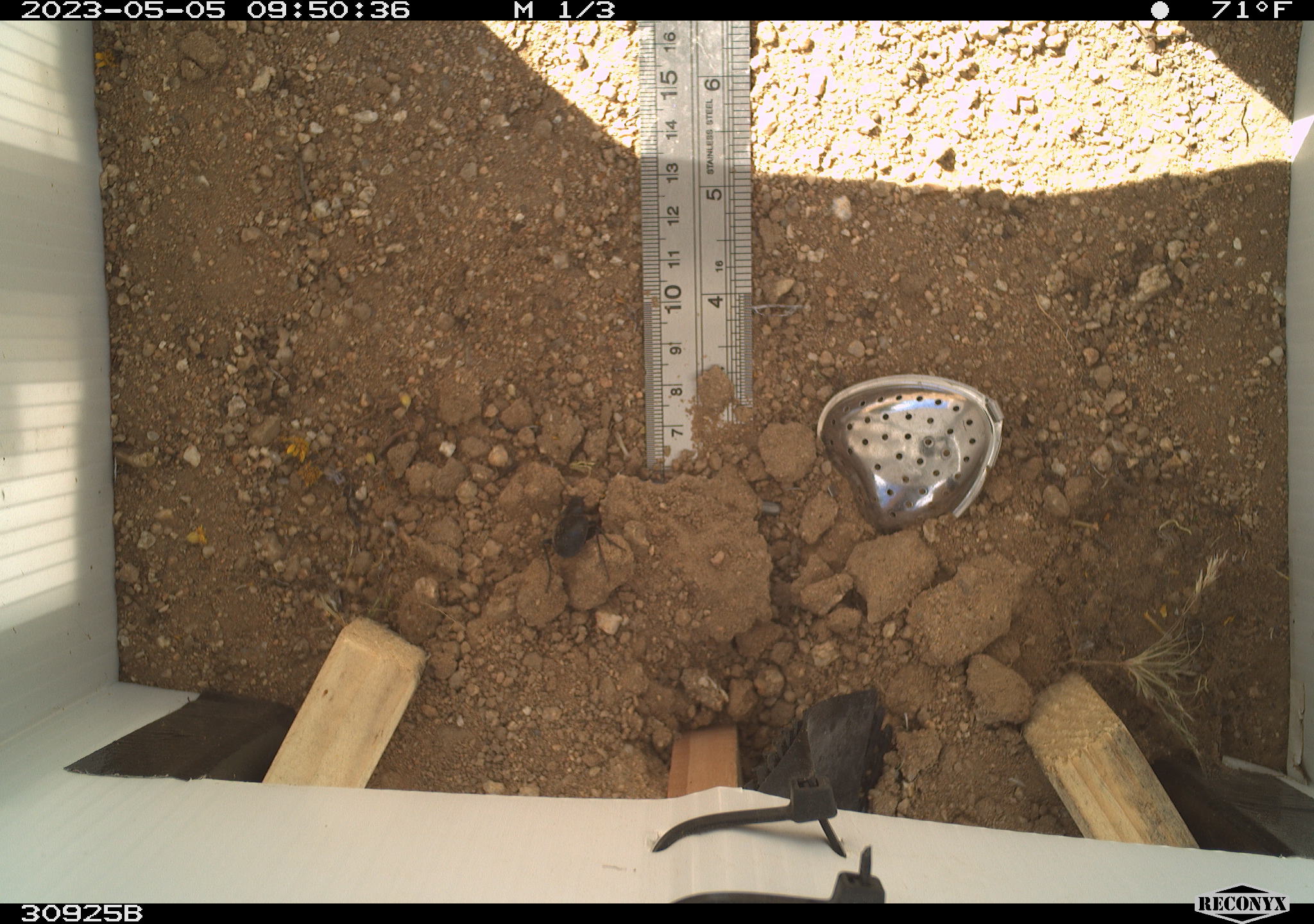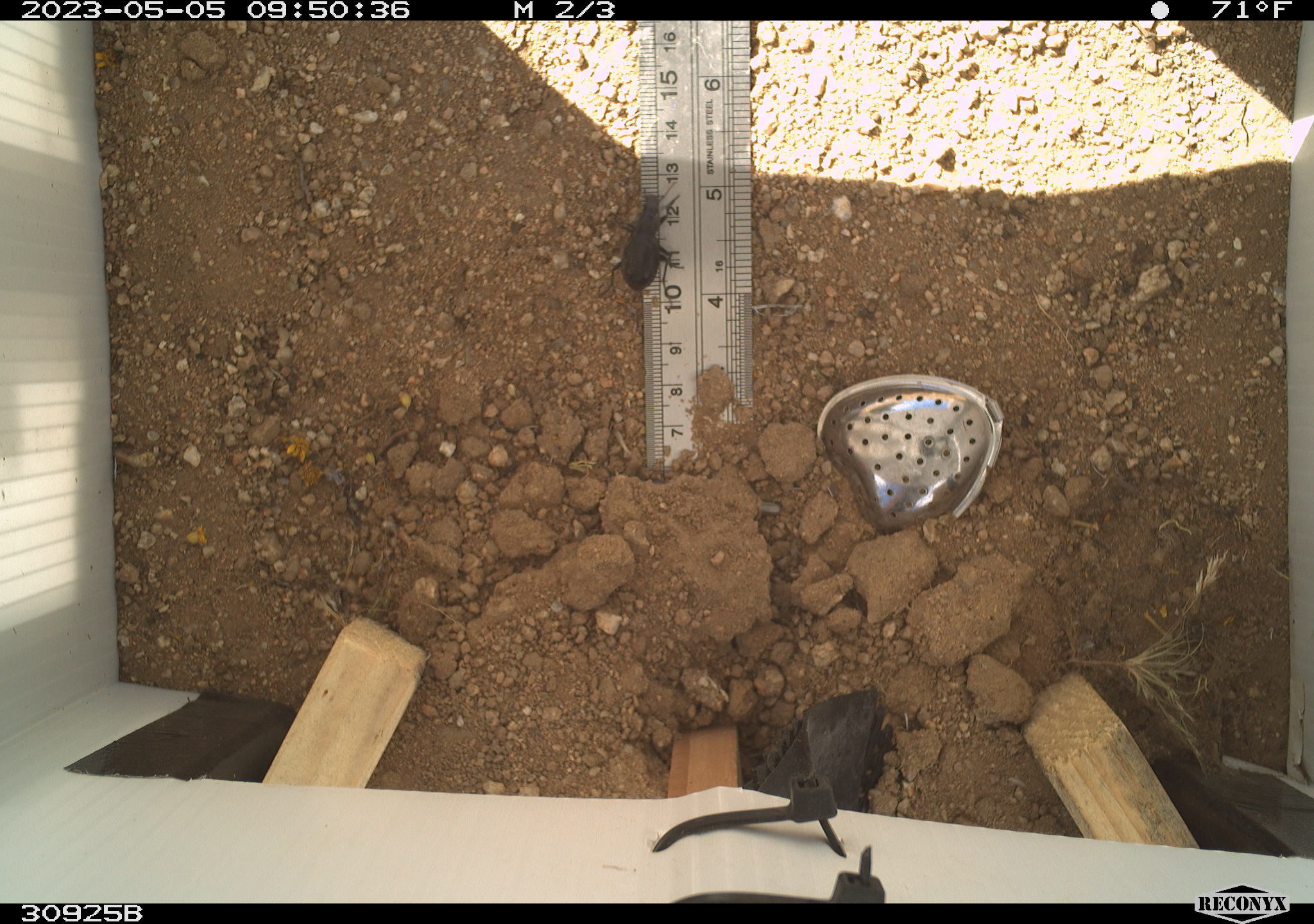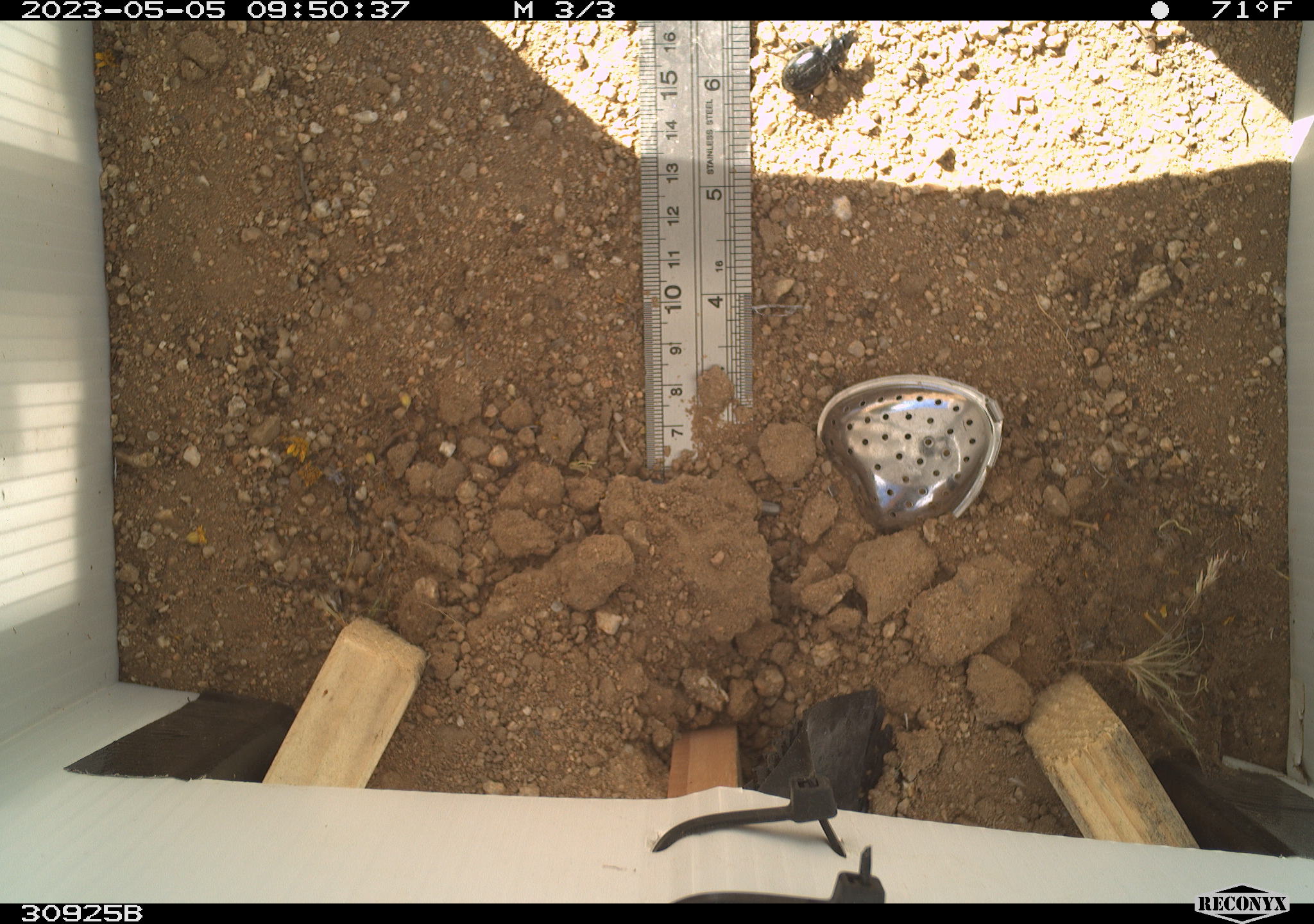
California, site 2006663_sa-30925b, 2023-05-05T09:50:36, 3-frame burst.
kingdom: Animalia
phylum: Arthropoda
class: Insecta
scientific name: Insecta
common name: insect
Insect (Insecta).